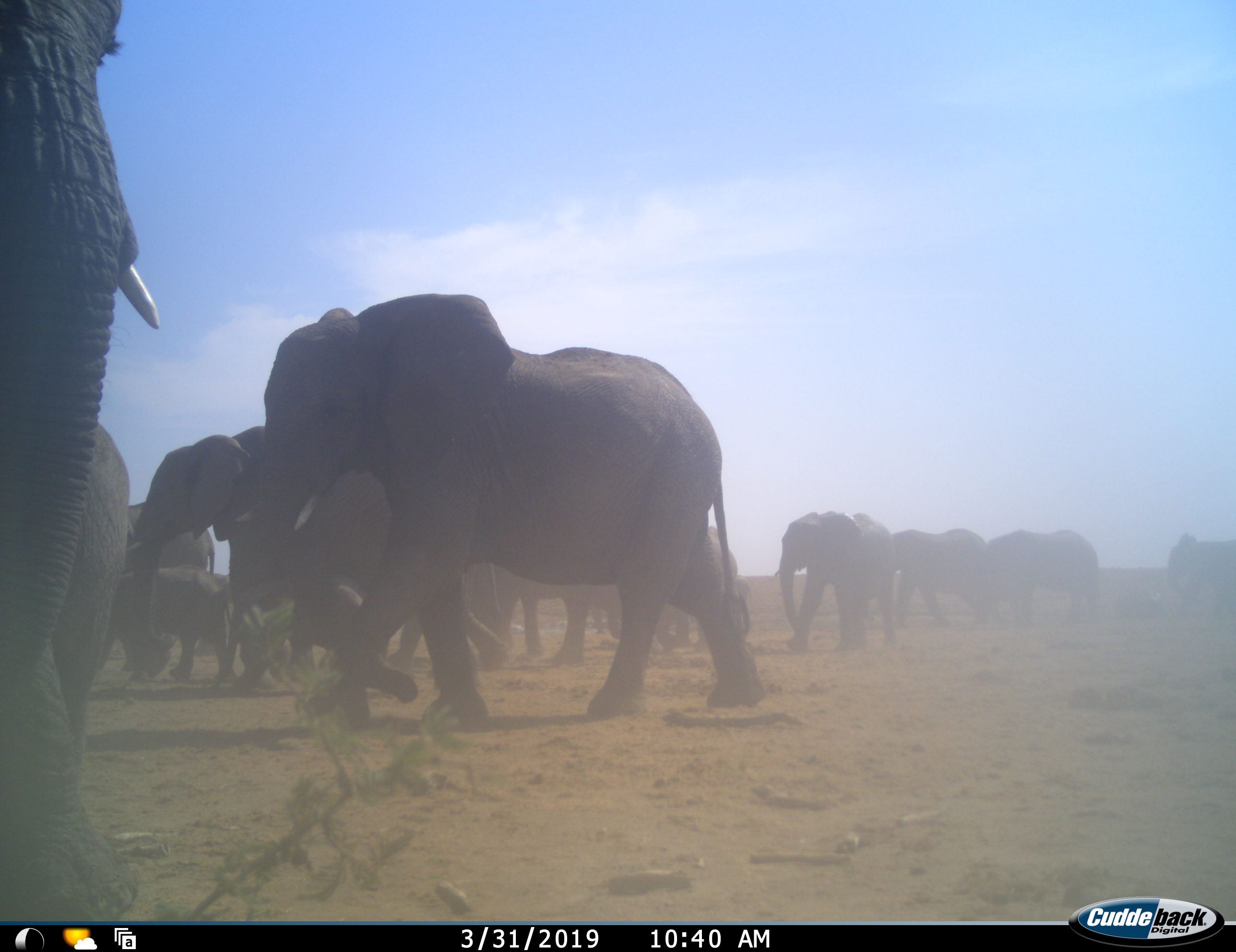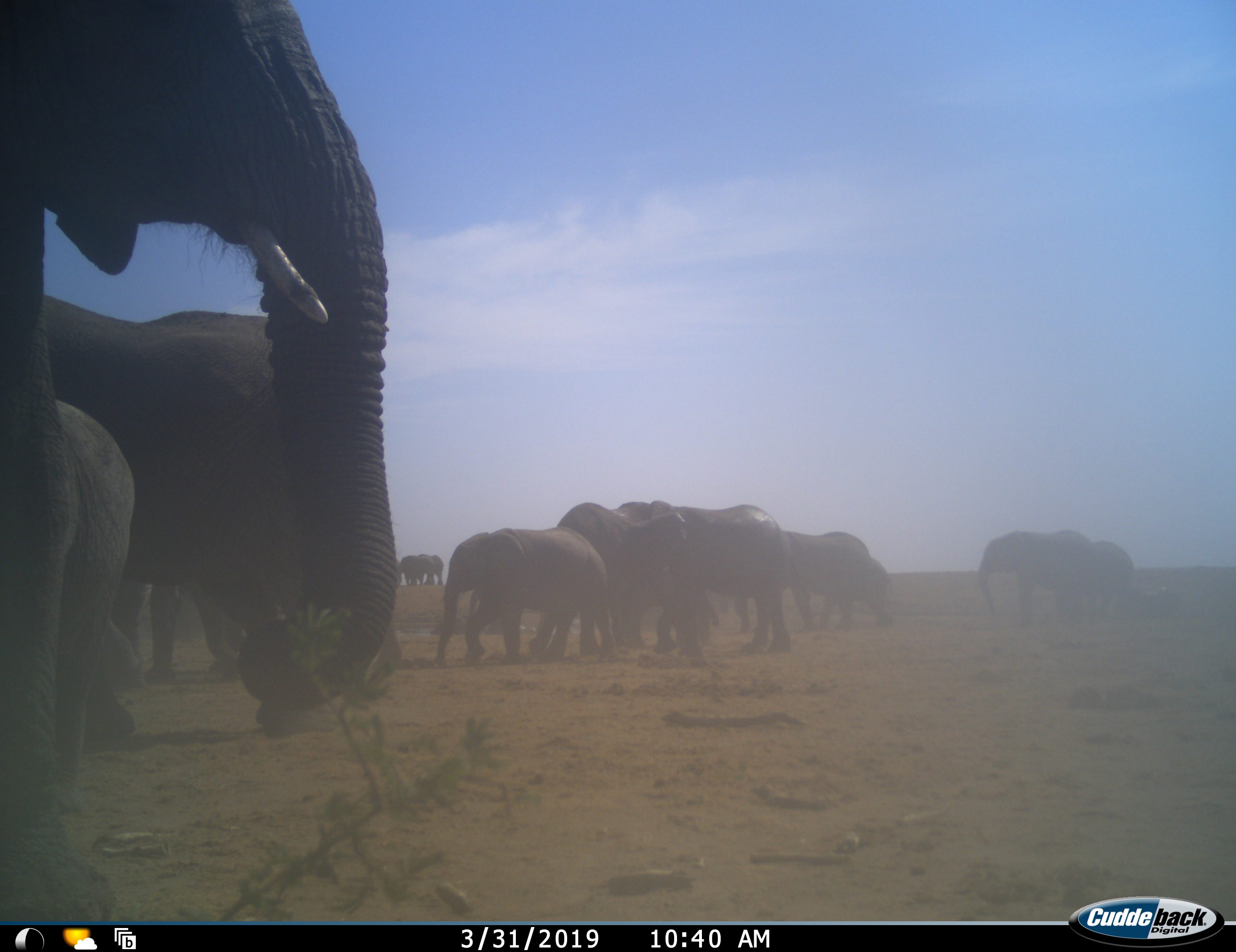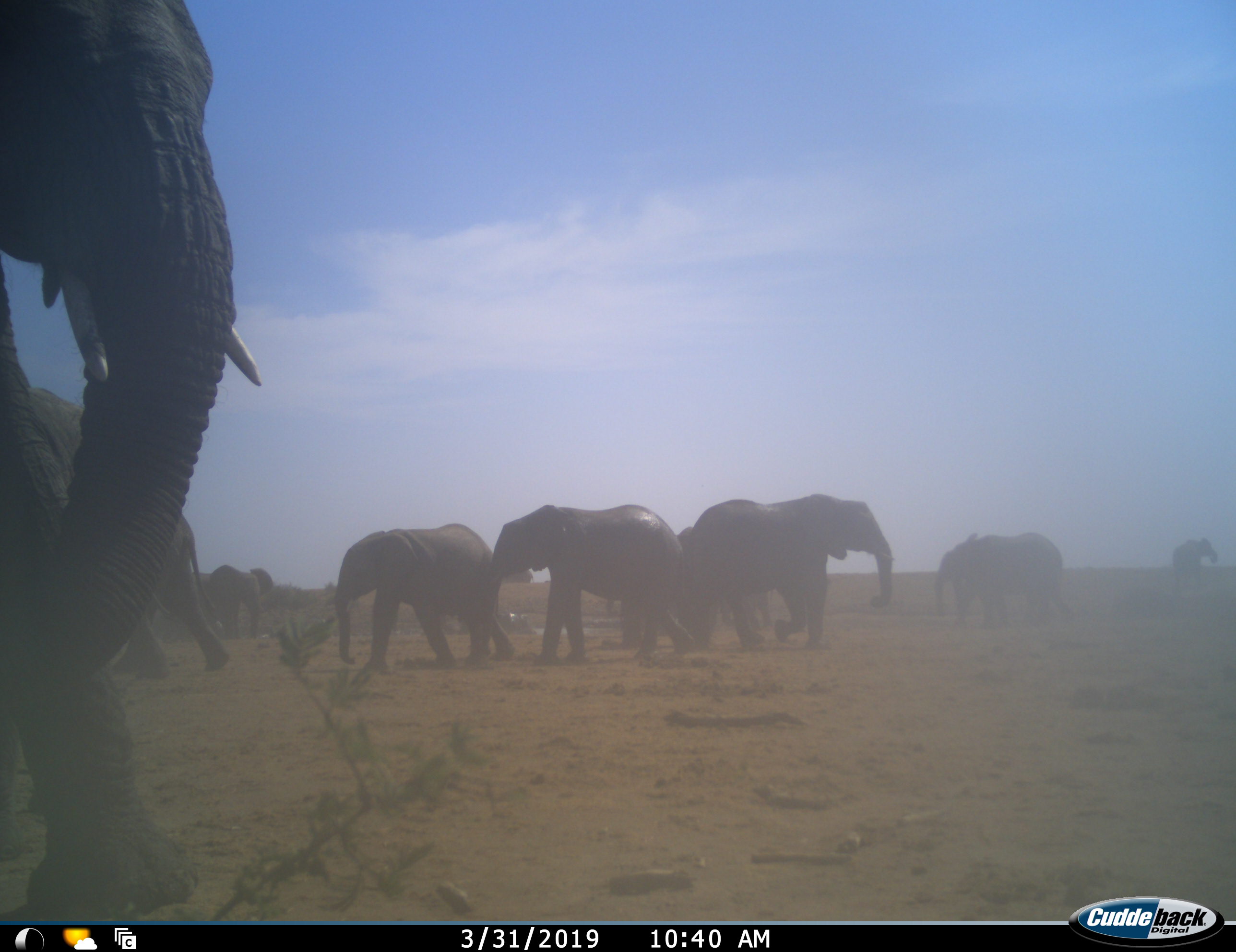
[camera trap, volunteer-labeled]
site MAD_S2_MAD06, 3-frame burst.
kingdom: Animalia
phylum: Chordata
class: Mammalia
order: Proboscidea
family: Elephantidae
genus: Loxodonta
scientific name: Loxodonta africana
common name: african bush elephant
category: elephant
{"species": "elephant (african bush elephant) (Loxodonta africana)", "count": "11-50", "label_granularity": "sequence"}